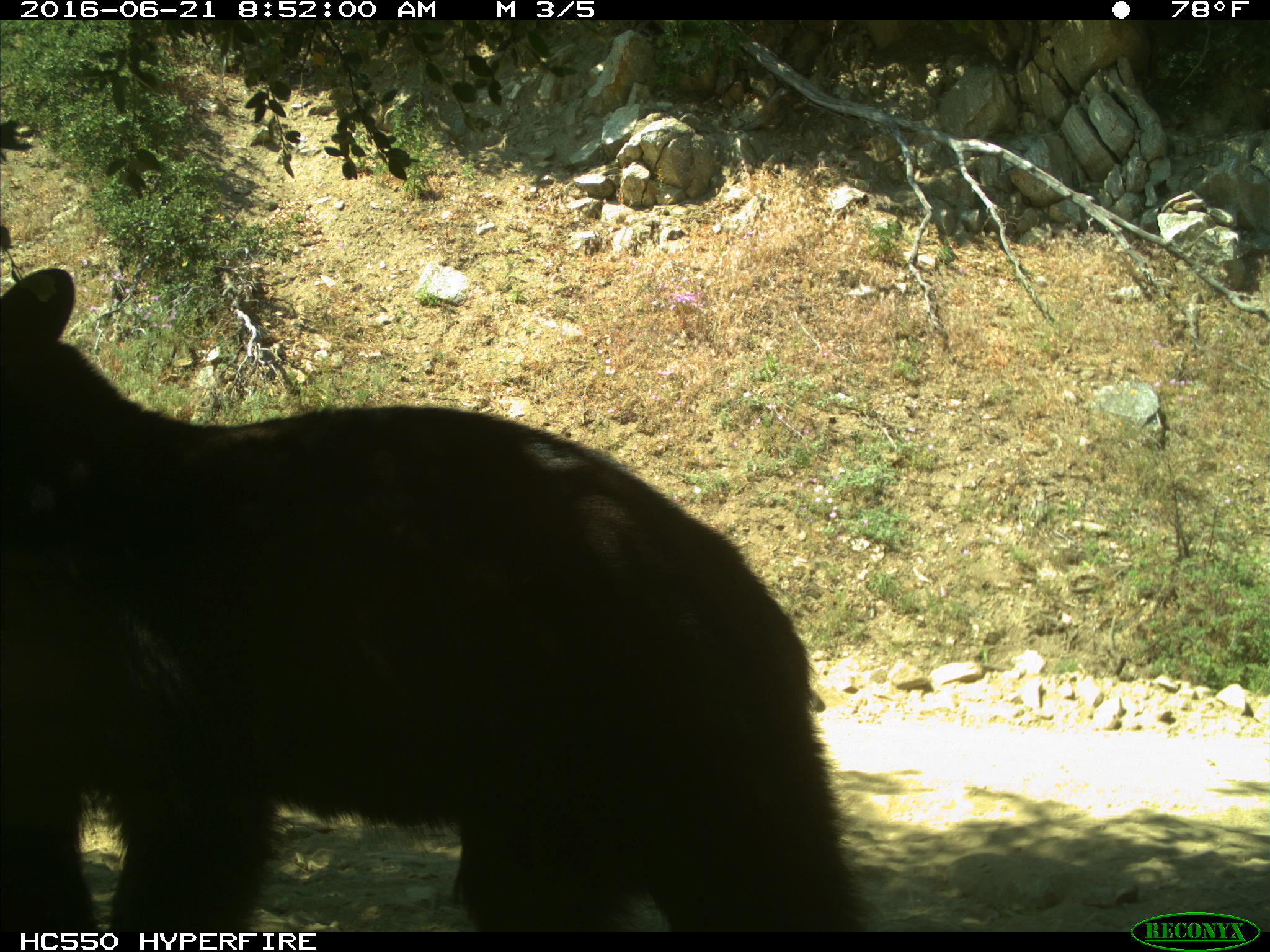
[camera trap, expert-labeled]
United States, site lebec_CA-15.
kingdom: Animalia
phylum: Chordata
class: Mammalia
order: Carnivora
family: Ursidae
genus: Ursus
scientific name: Ursus americanus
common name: american black bear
Ursus americanus (american black bear).